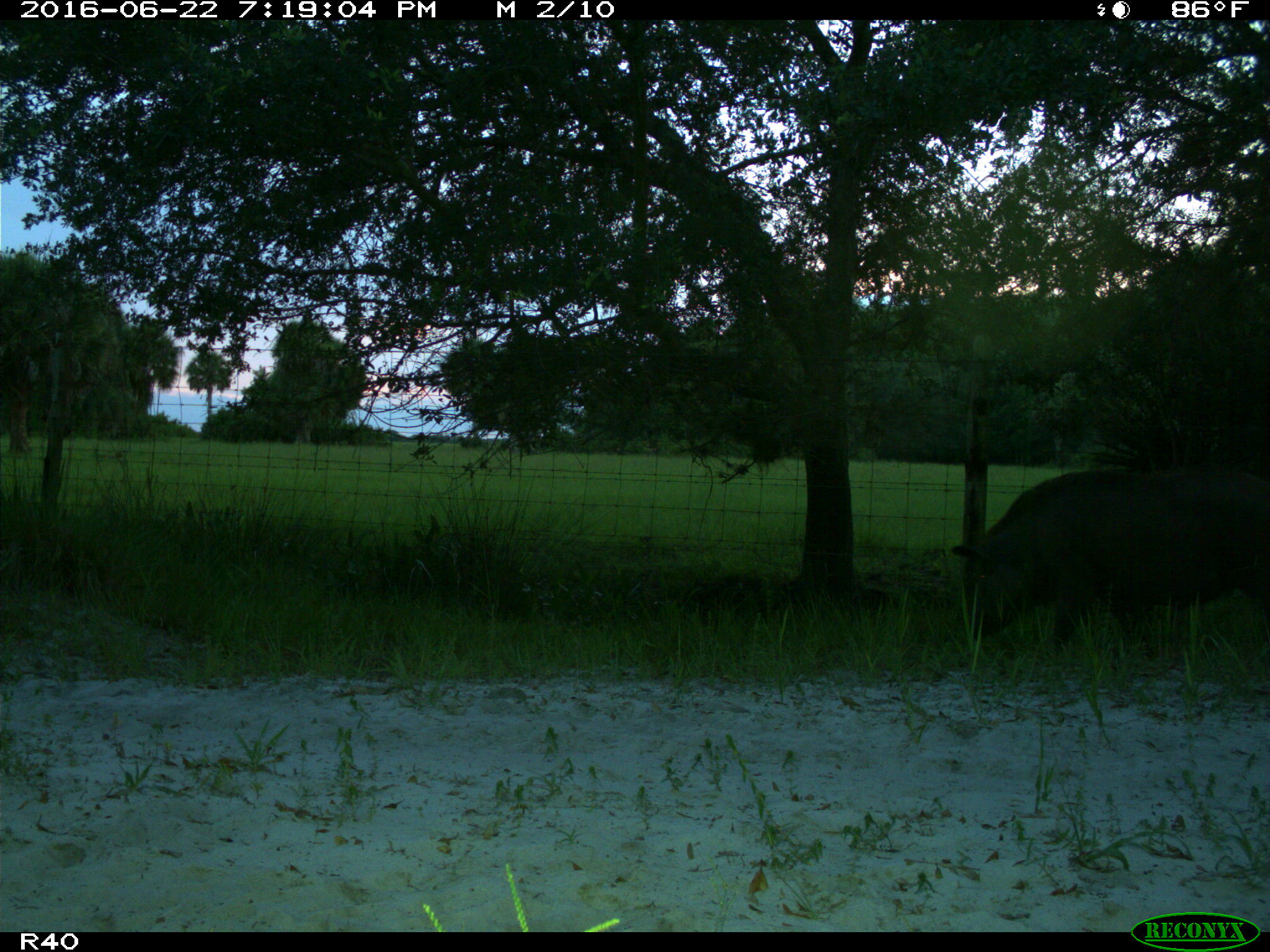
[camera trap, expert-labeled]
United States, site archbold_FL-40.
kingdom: Animalia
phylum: Chordata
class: Mammalia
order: Artiodactyla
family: Suidae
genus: Sus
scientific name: Sus scrofa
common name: wild boar